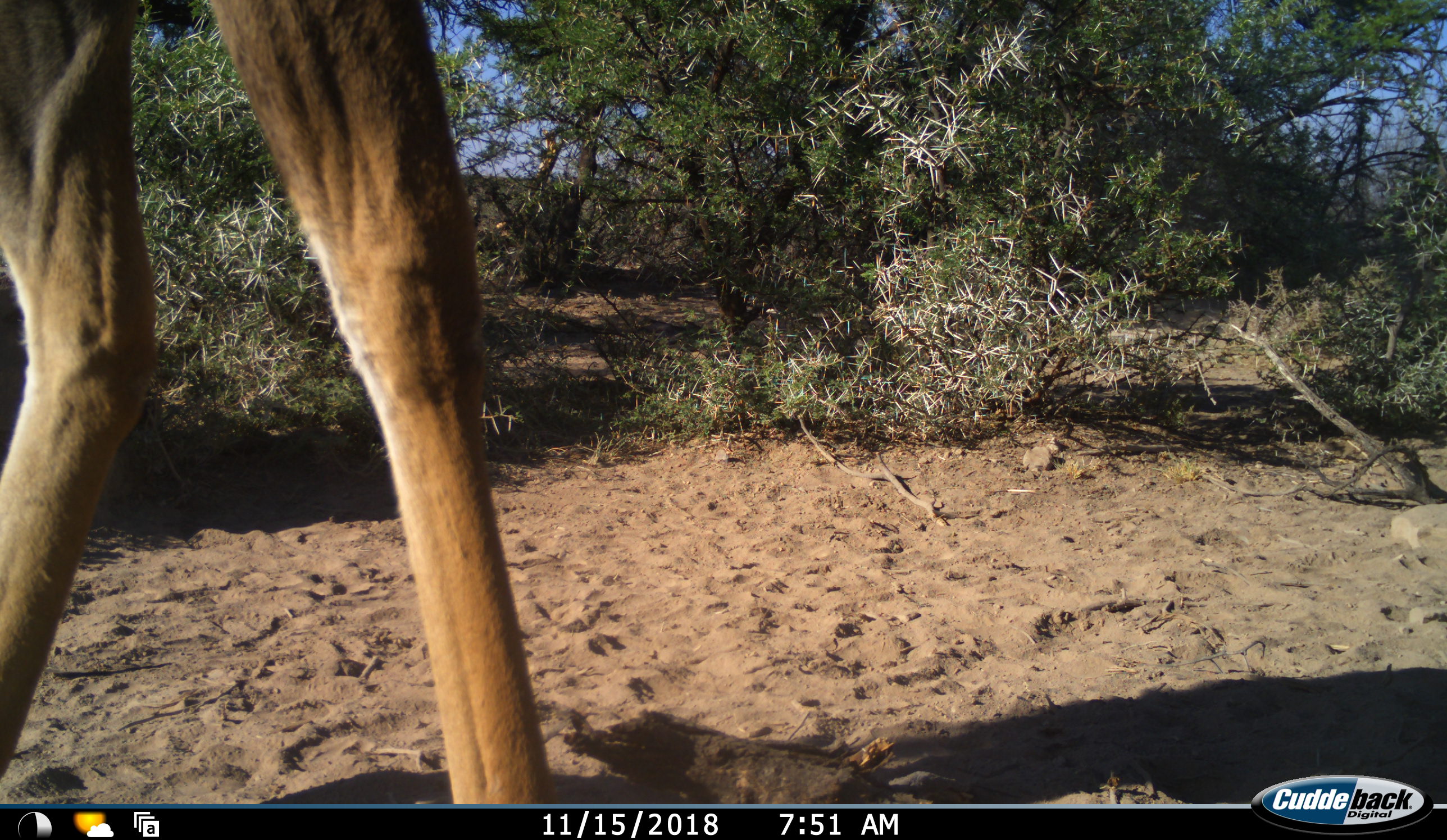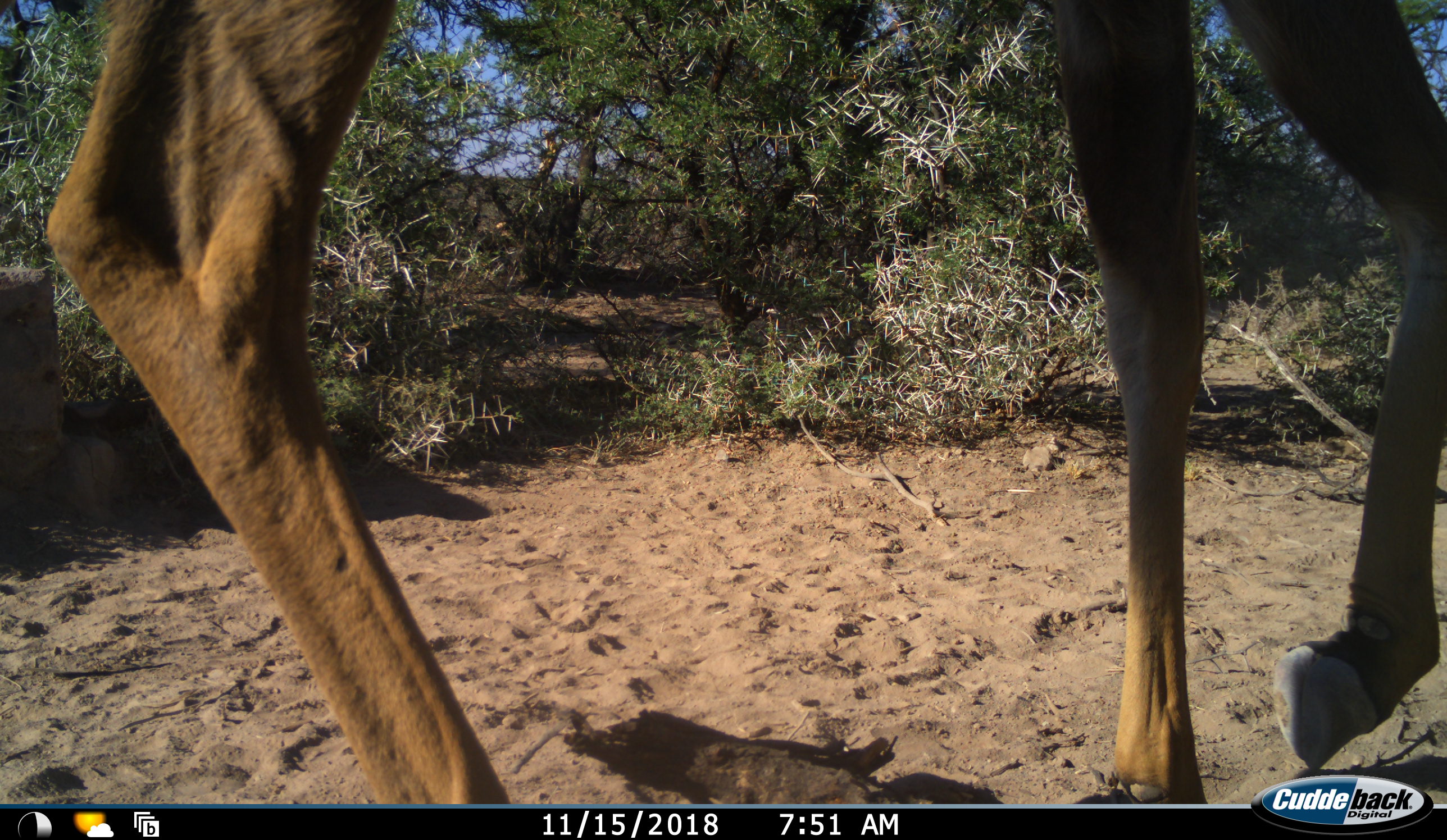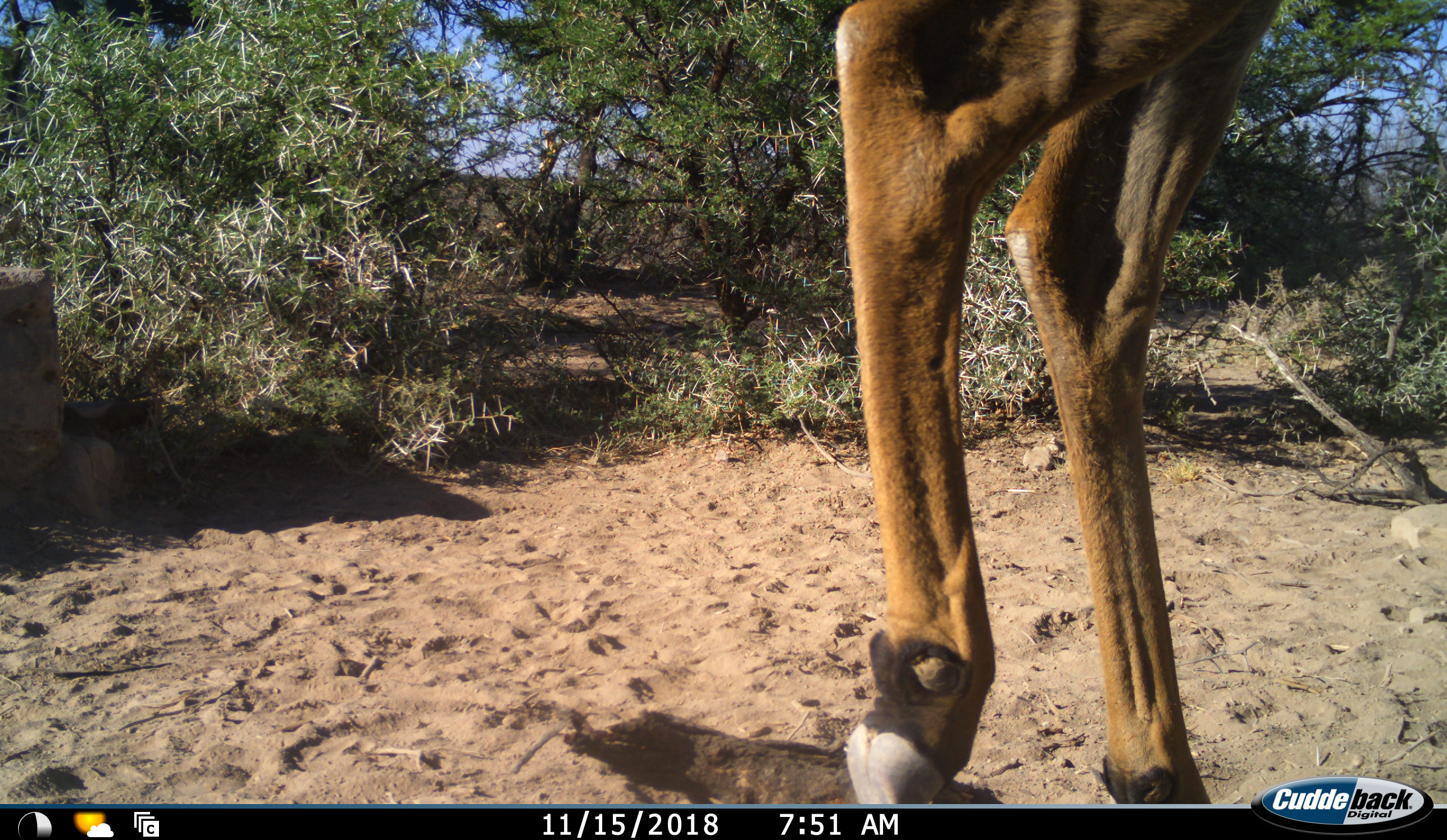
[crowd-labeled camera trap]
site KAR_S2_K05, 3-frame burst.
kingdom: Animalia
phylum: Chordata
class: Mammalia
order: Artiodactyla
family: Bovidae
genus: Tragelaphus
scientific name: Tragelaphus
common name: kudu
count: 1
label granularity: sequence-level